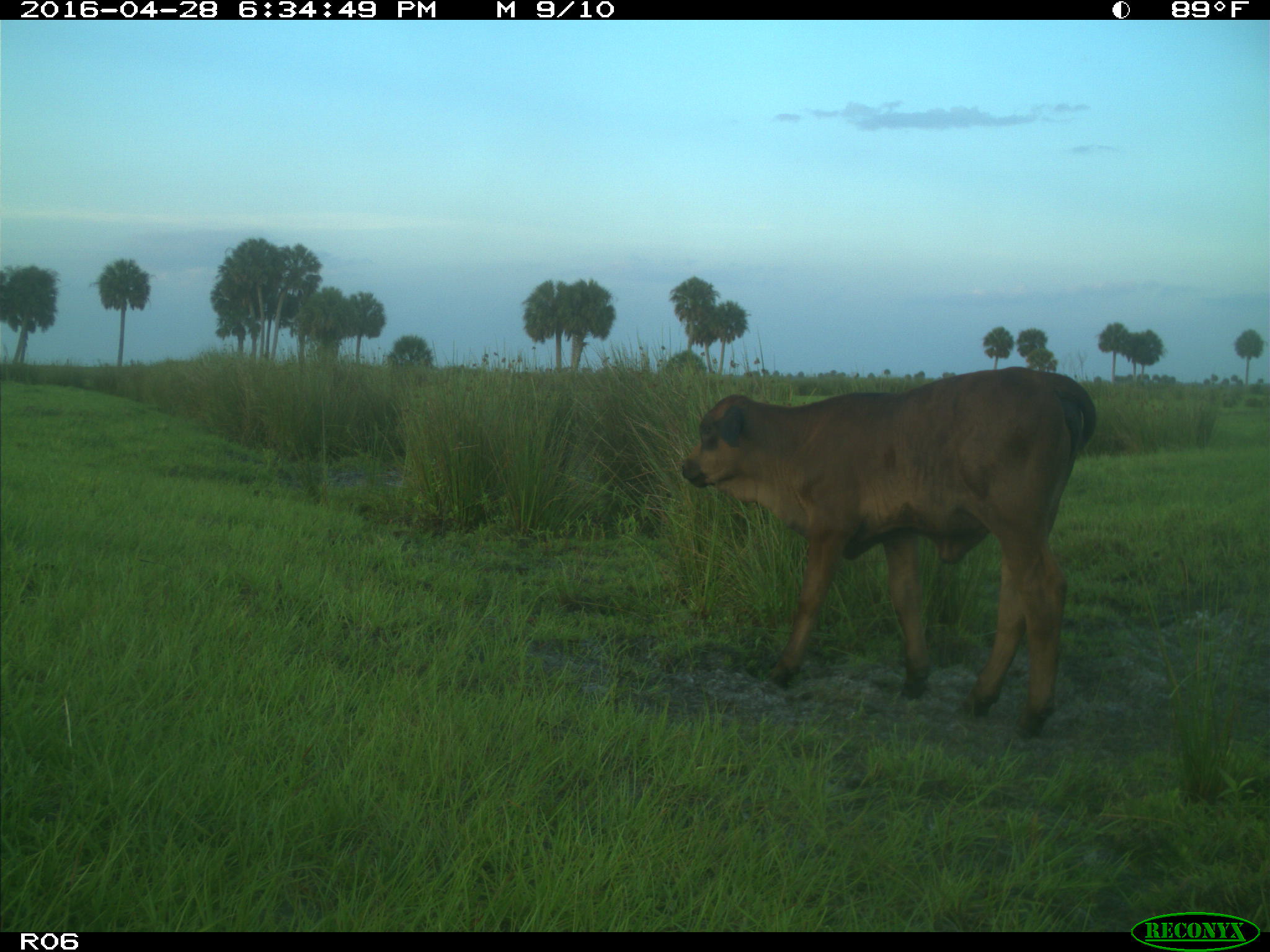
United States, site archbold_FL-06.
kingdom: Animalia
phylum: Chordata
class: Mammalia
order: Artiodactyla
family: Bovidae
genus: Bos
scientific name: Bos taurus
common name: domestic cow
Bos taurus (domestic cow).